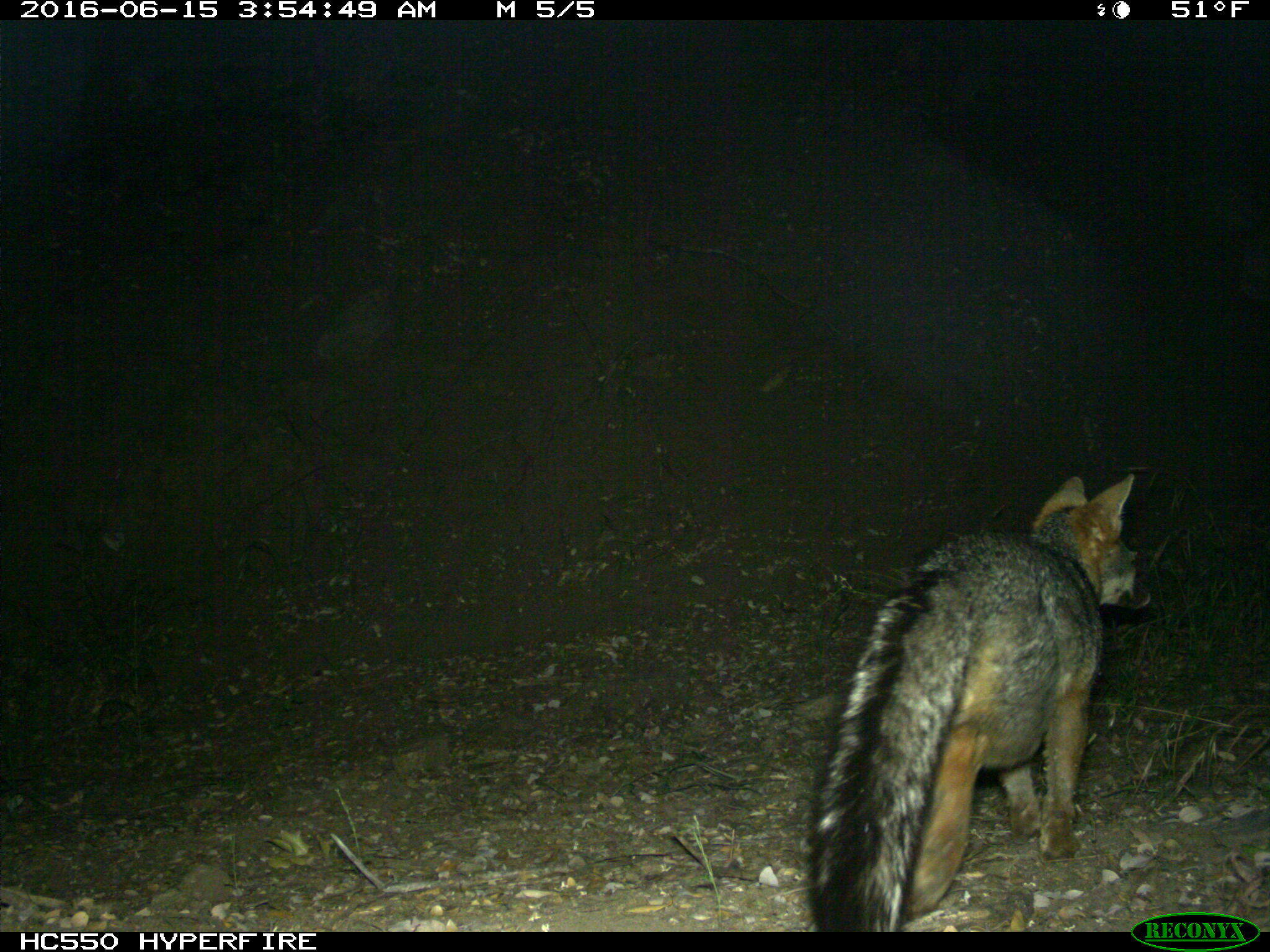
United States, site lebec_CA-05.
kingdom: Animalia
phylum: Chordata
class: Mammalia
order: Carnivora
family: Canidae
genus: Urocyon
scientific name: Urocyon cinereoargenteus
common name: gray fox